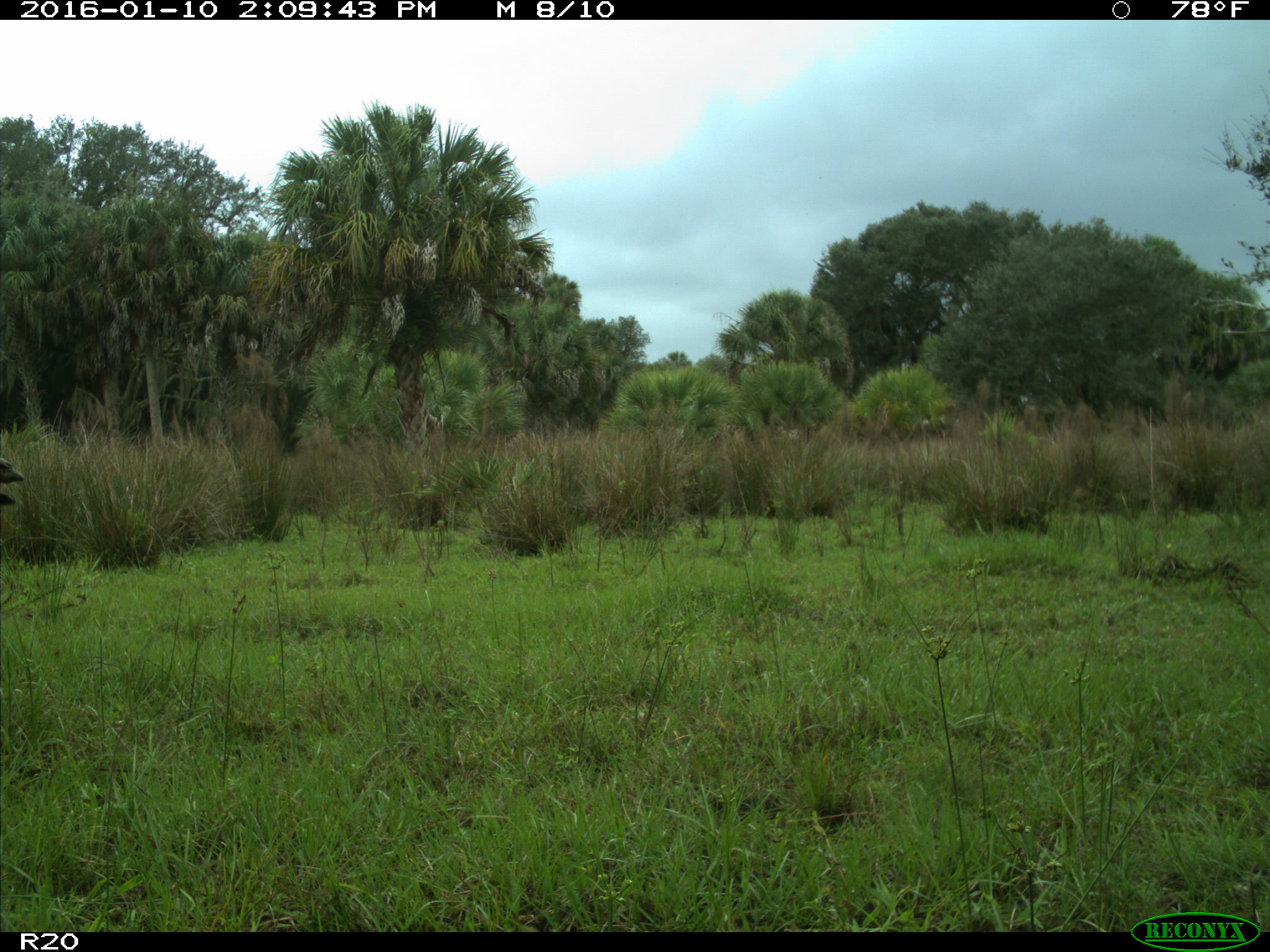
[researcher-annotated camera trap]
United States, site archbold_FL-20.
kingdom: Animalia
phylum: Chordata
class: Mammalia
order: Artiodactyla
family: Bovidae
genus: Bos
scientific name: Bos taurus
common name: domestic cow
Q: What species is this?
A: Bos taurus (domestic cow).